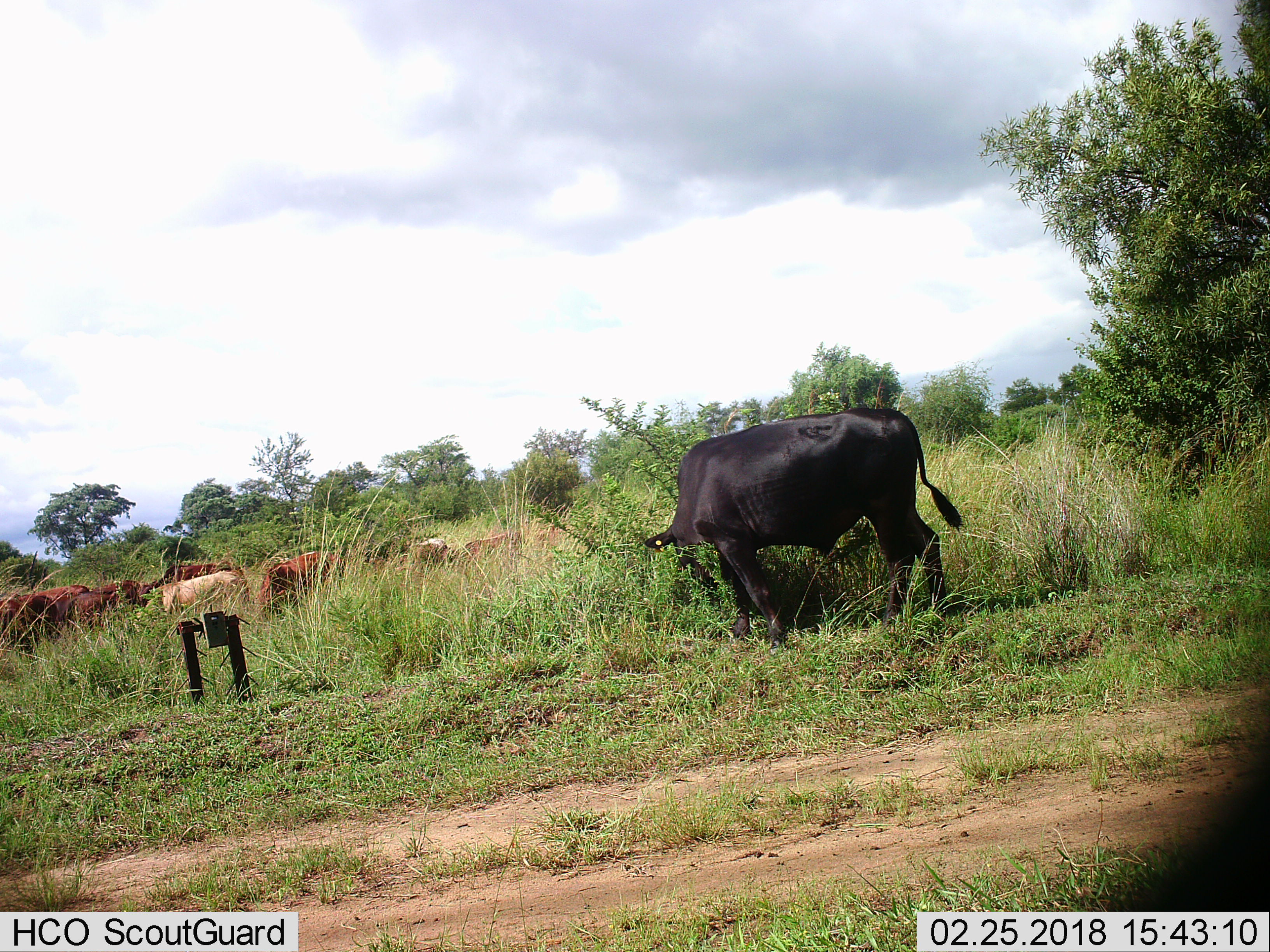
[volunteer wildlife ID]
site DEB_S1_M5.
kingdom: Animalia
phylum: Chordata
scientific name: Vertebrata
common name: domestic animal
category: domesticanimal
Domesticanimal (domestic animal) (Vertebrata), count 11-50. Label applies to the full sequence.